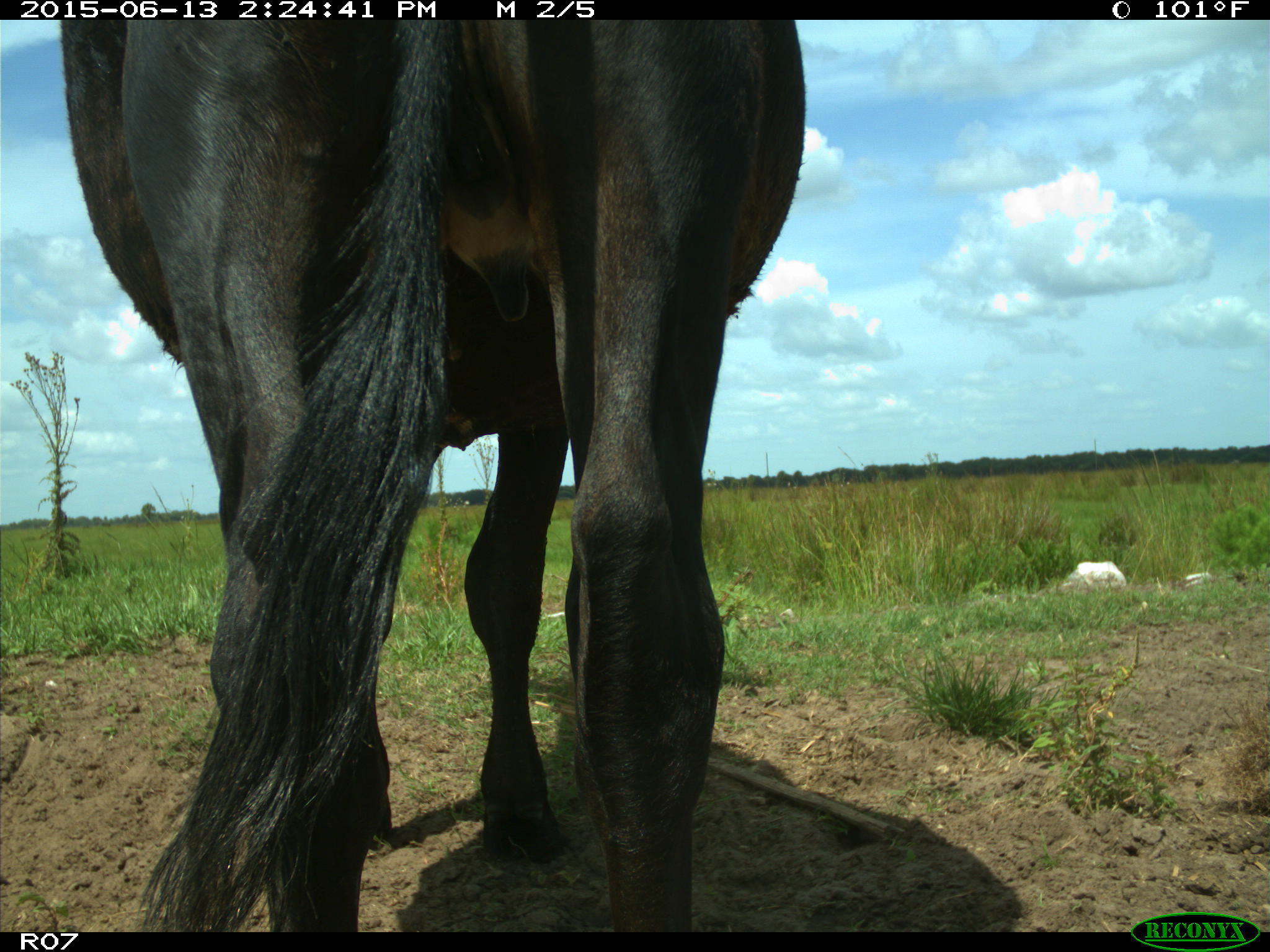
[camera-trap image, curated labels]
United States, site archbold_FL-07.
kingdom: Animalia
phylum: Chordata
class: Mammalia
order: Artiodactyla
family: Bovidae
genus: Bos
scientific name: Bos taurus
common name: domestic cow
Bos taurus (domestic cow).